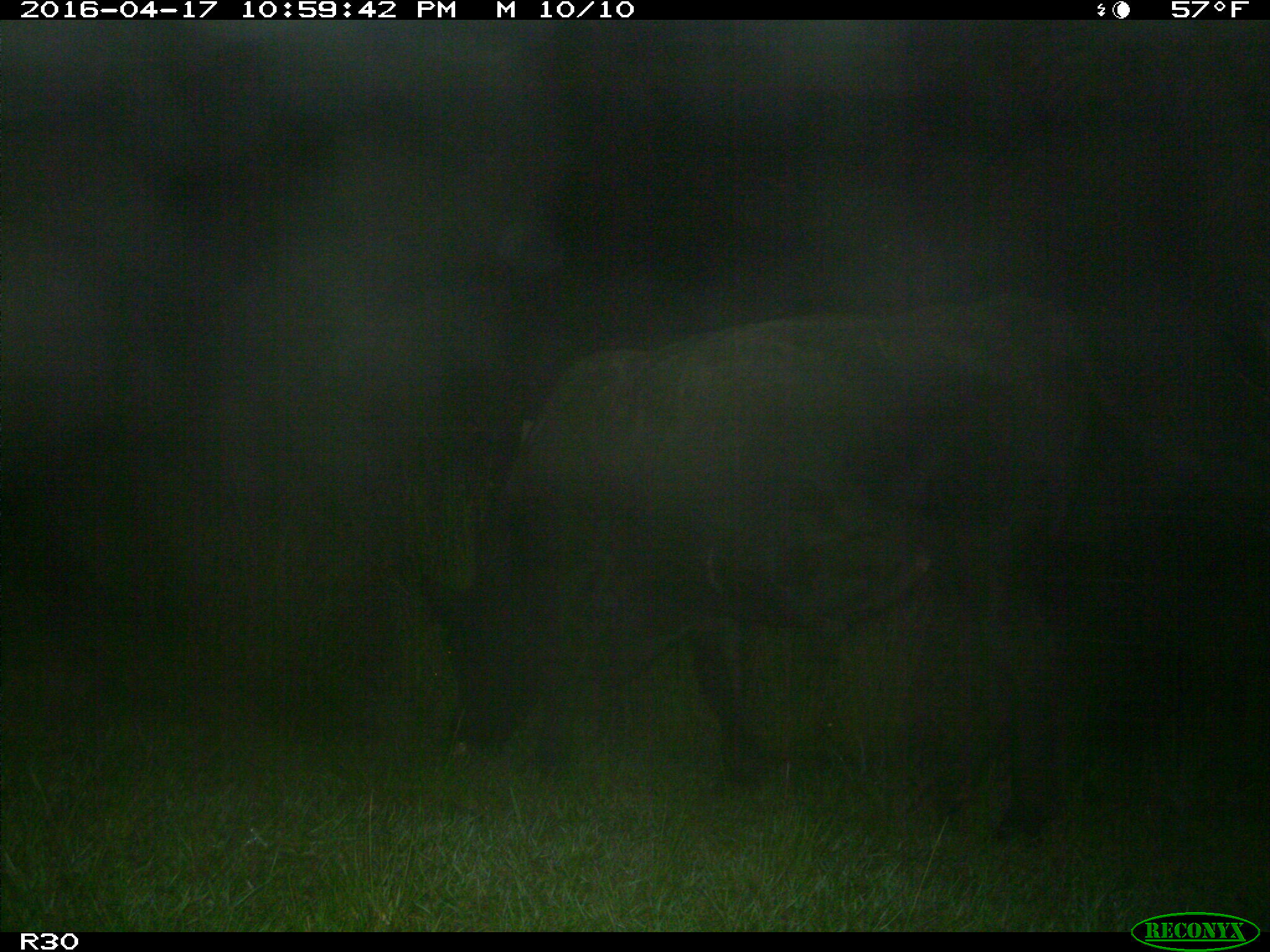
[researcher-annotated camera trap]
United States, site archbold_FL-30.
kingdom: Animalia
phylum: Chordata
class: Mammalia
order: Artiodactyla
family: Bovidae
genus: Bos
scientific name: Bos taurus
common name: domestic cow